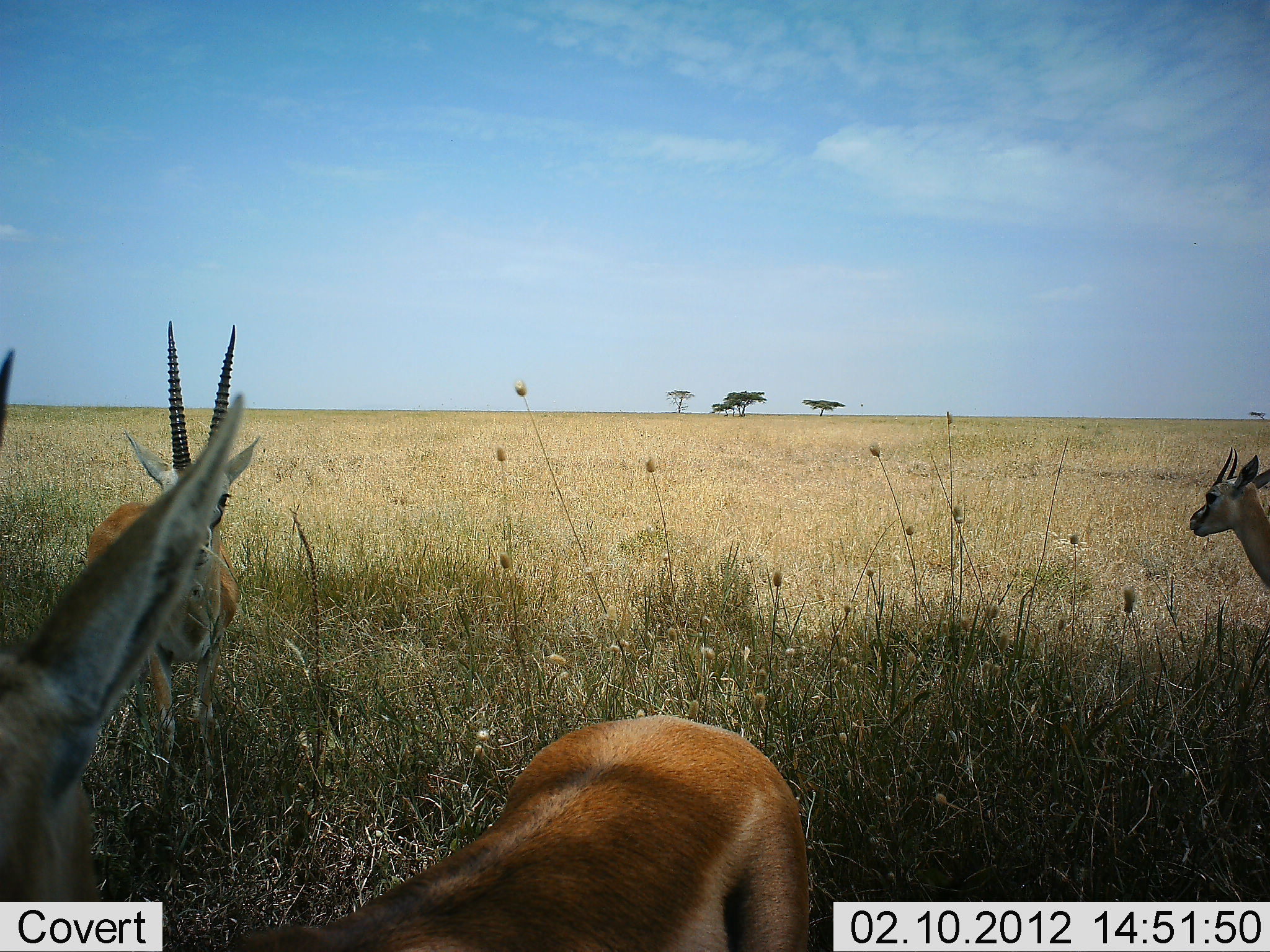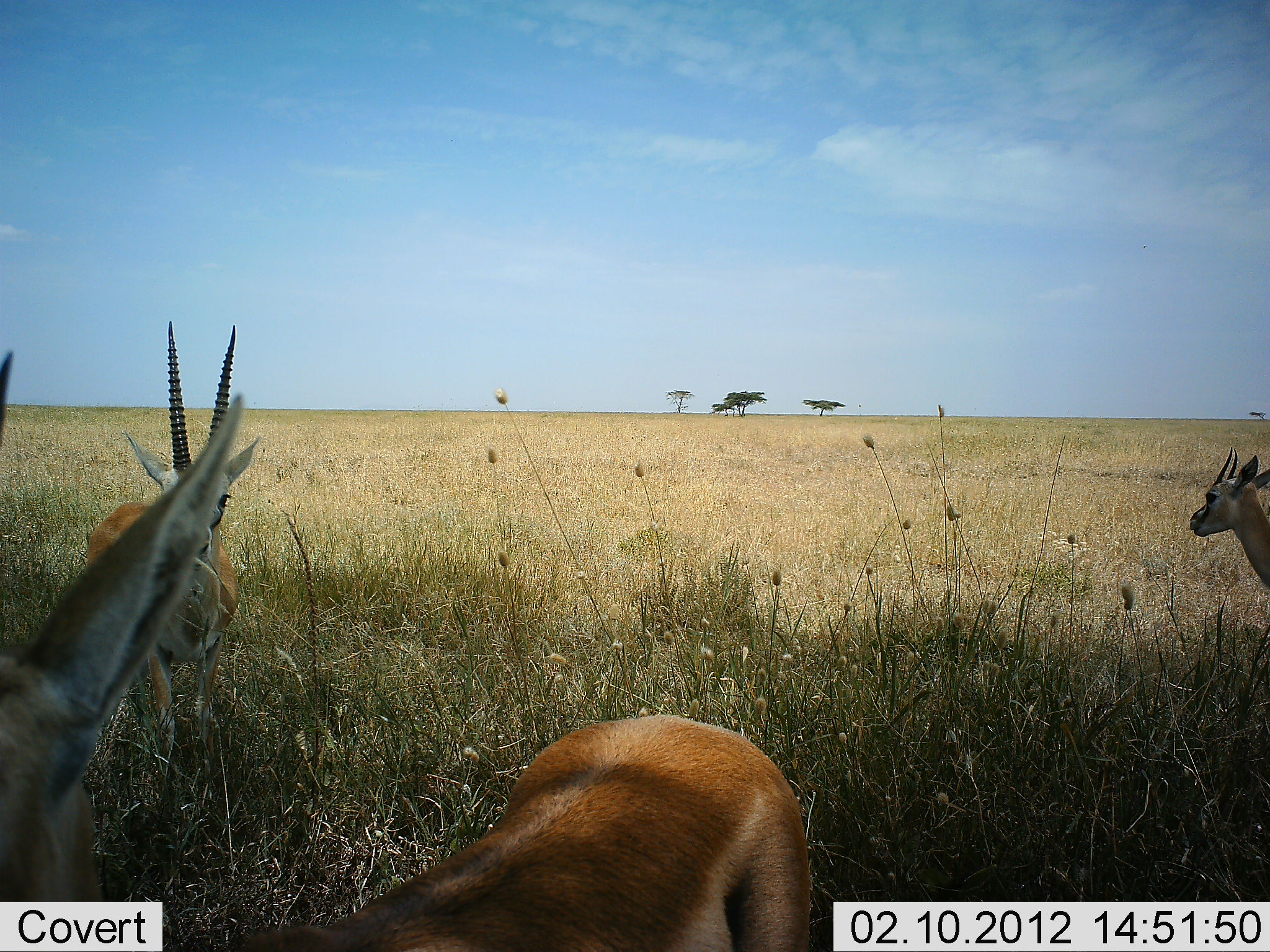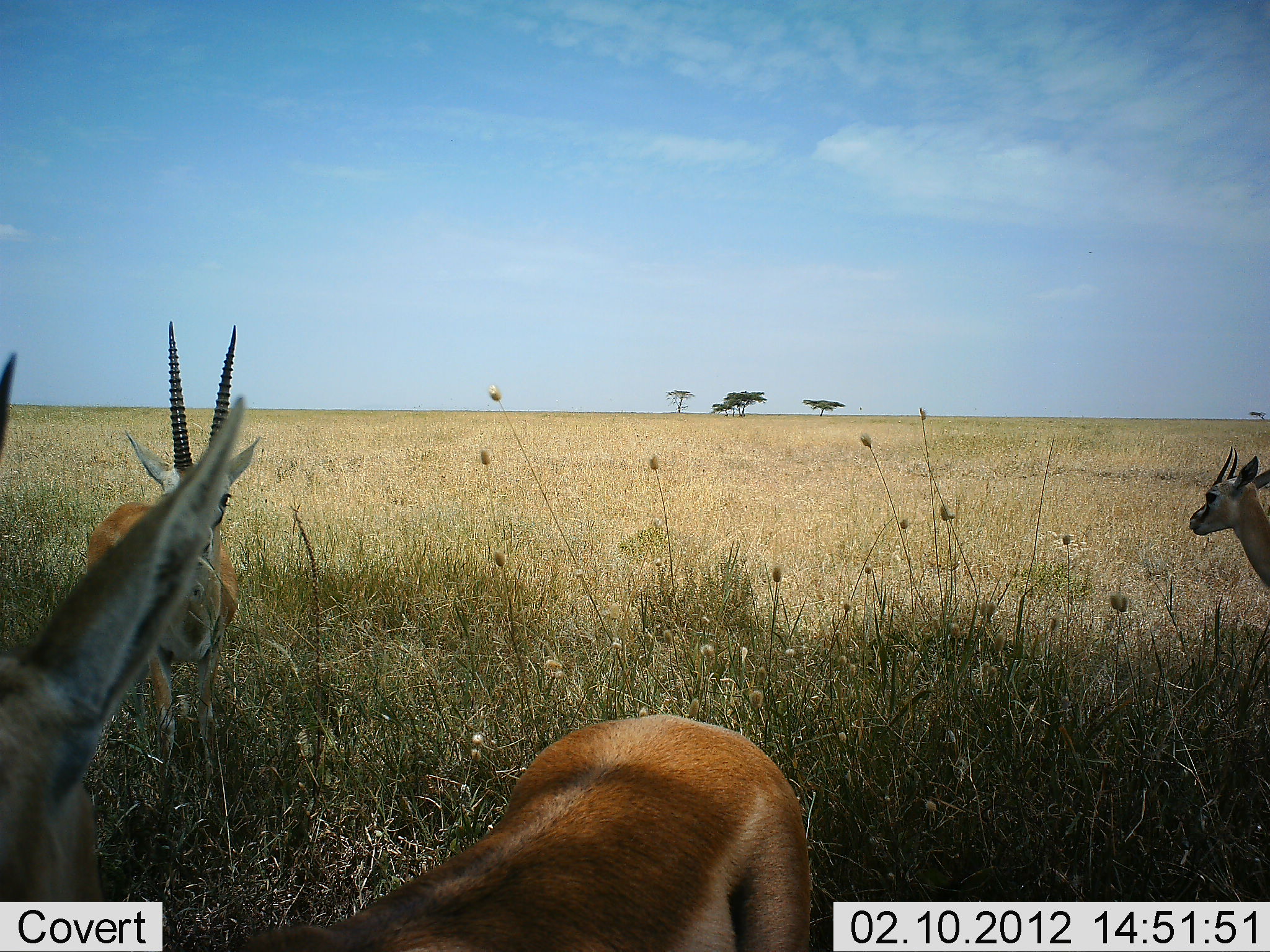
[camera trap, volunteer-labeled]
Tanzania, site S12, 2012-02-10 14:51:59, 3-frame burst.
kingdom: Animalia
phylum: Chordata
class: Mammalia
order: Artiodactyla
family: Bovidae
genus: Eudorcas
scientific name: Eudorcas thomsonii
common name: thomson's gazelle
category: gazellethomsons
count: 3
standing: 100%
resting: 0%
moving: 0%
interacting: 0%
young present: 6%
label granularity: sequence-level